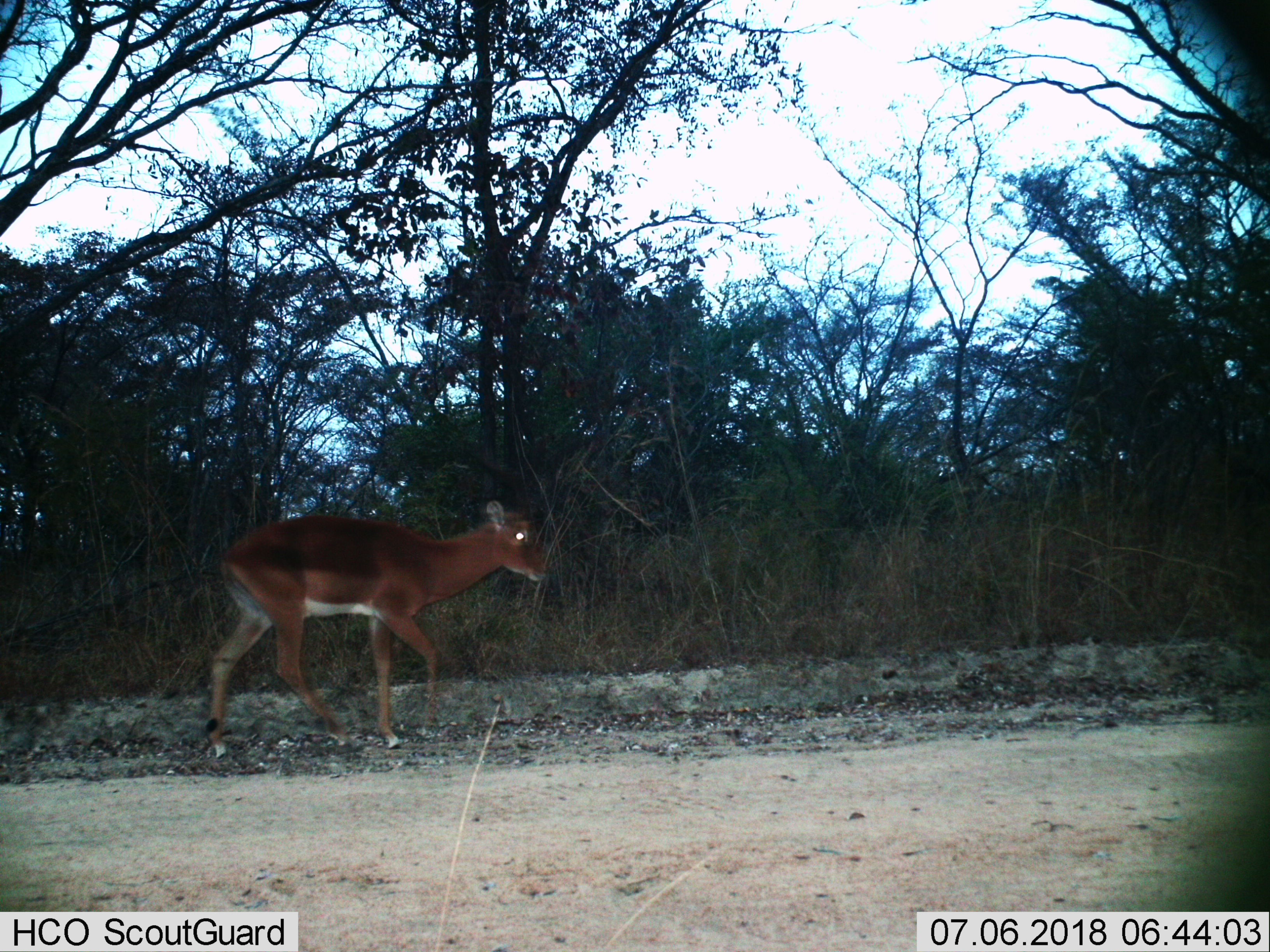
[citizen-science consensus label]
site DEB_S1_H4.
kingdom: Animalia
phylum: Chordata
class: Mammalia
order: Artiodactyla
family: Bovidae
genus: Aepyceros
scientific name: Aepyceros melampus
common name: impala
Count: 1.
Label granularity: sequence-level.